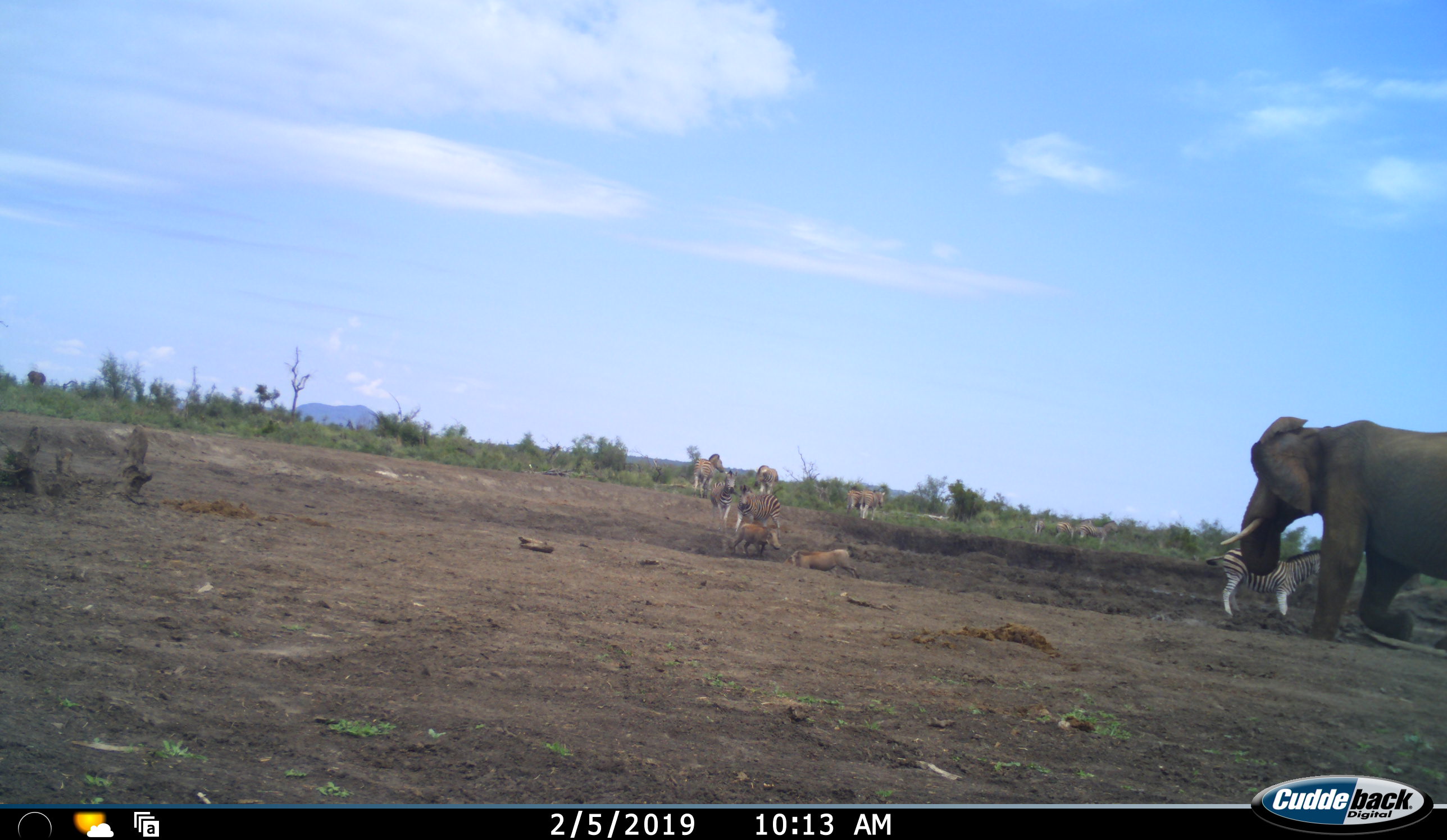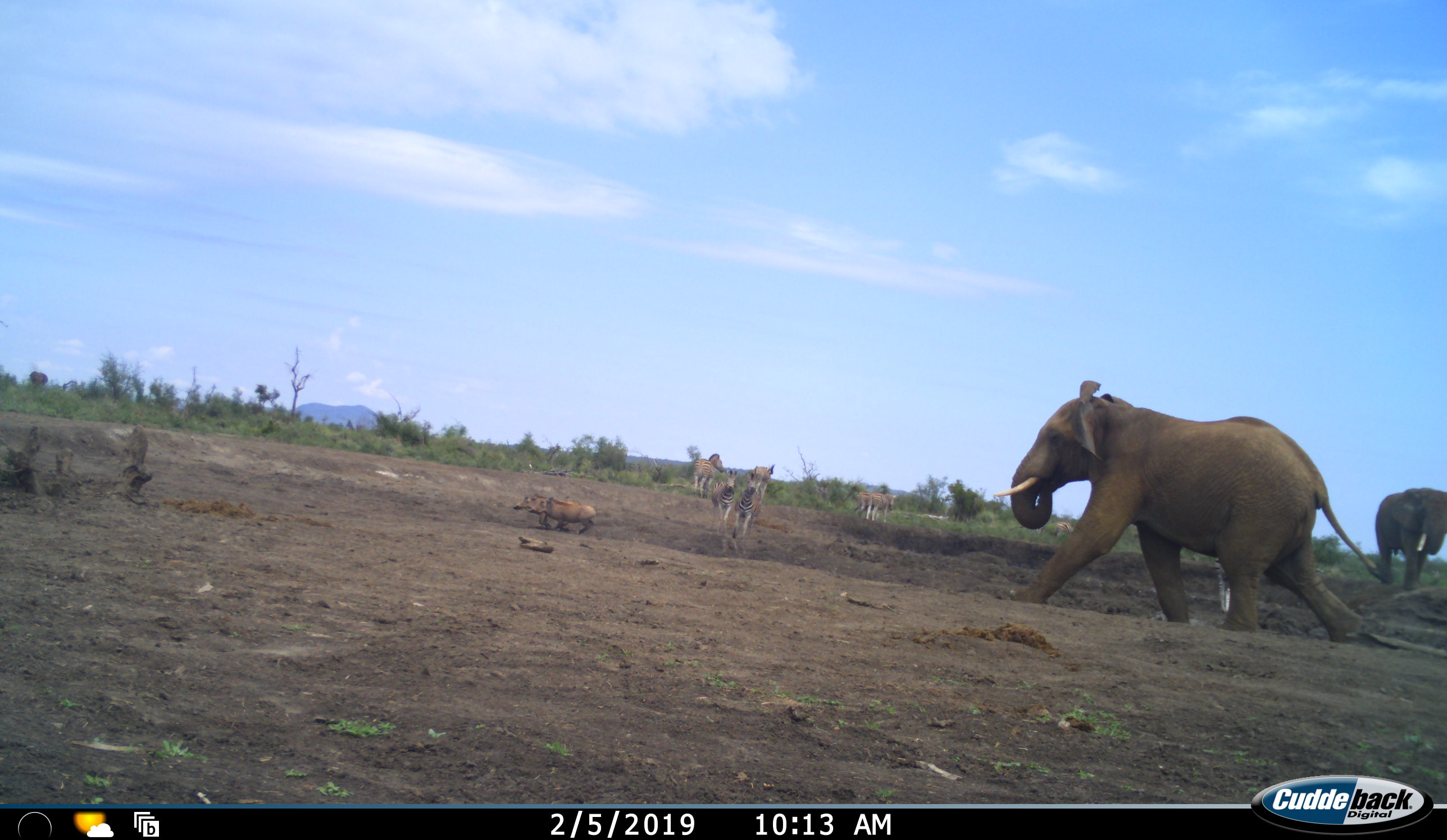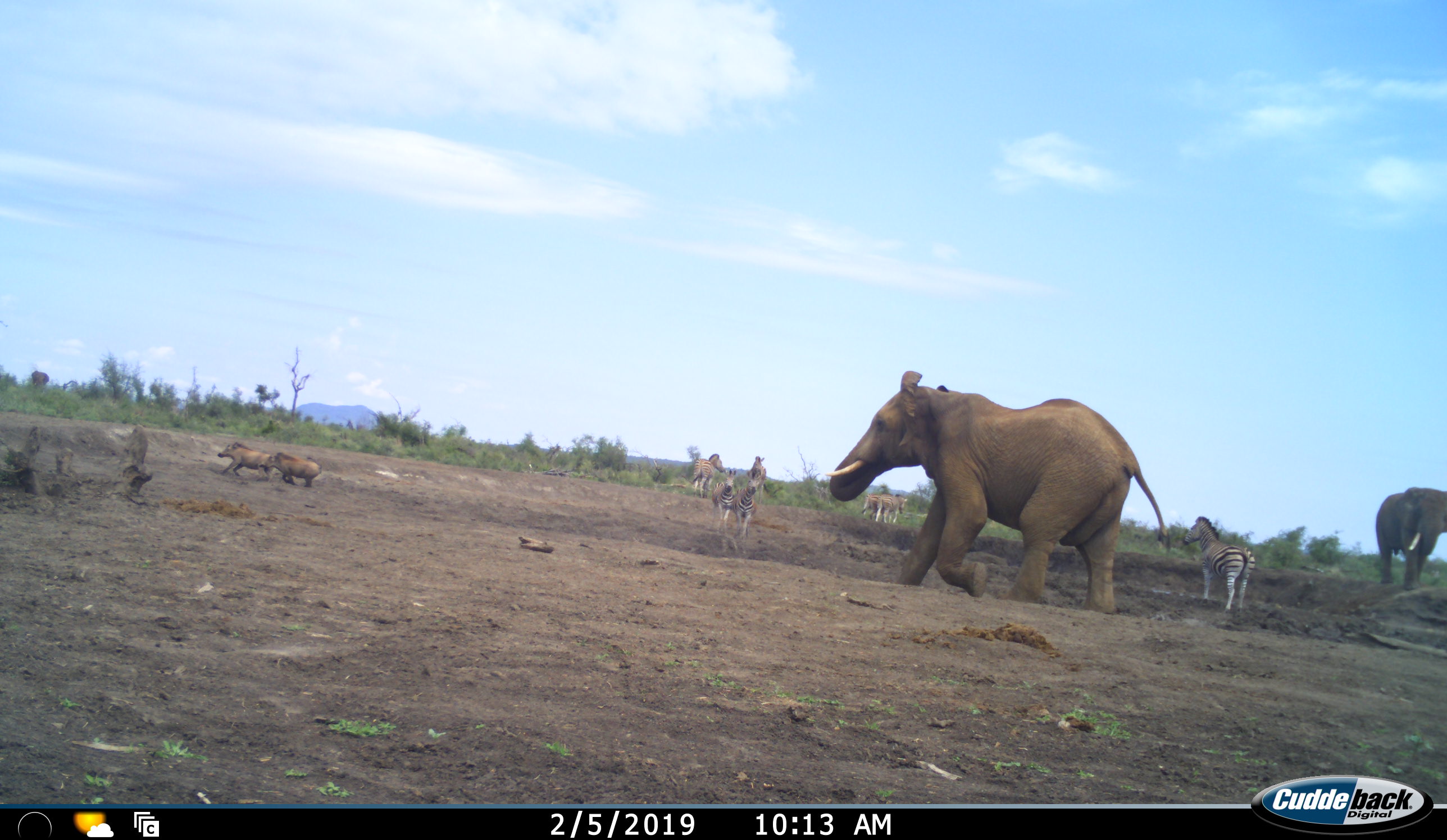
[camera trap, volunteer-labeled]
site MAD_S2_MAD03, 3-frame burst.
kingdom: Animalia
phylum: Chordata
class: Mammalia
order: Proboscidea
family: Elephantidae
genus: Loxodonta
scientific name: Loxodonta africana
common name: african bush elephant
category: elephant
Elephant (african bush elephant) (Loxodonta africana), count 2. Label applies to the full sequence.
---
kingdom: Animalia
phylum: Chordata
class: Mammalia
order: Artiodactyla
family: Suidae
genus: Phacochoerus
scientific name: Phacochoerus africanus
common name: warthog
Warthog (Phacochoerus africanus), count 2. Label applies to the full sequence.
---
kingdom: Animalia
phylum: Chordata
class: Mammalia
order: Perissodactyla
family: Equidae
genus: Equus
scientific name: Equus quagga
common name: plains zebra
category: zebraplains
Zebraplains (plains zebra) (Equus quagga), count 8. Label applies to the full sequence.